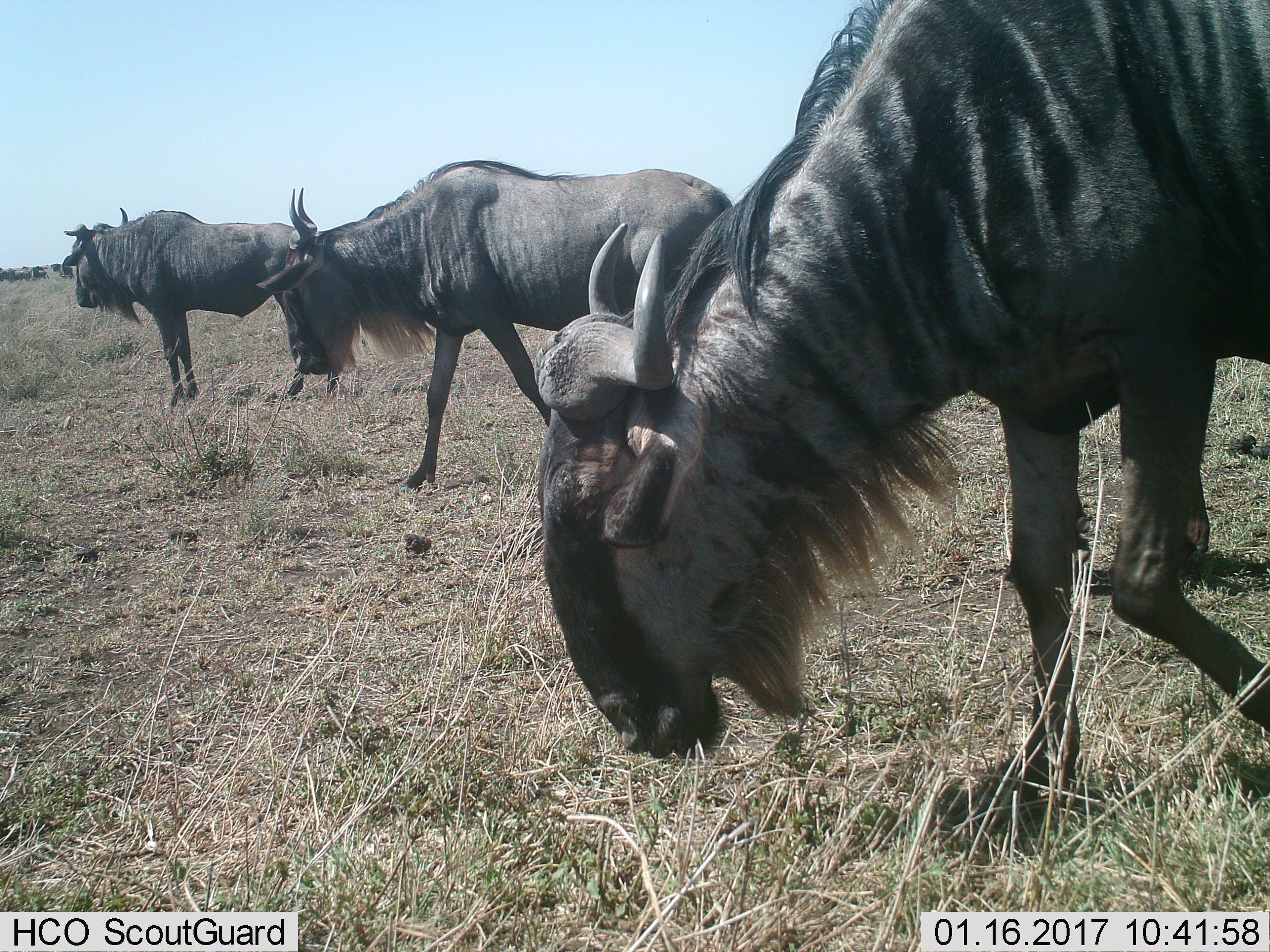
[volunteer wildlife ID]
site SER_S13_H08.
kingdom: Animalia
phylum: Chordata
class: Mammalia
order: Artiodactyla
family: Bovidae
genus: Connochaetes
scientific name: Connochaetes taurinus taurinus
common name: blue wildebeest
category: wildebeestblue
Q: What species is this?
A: Wildebeestblue (blue wildebeest) (Connochaetes taurinus taurinus).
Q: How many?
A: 8.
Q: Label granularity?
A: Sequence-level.